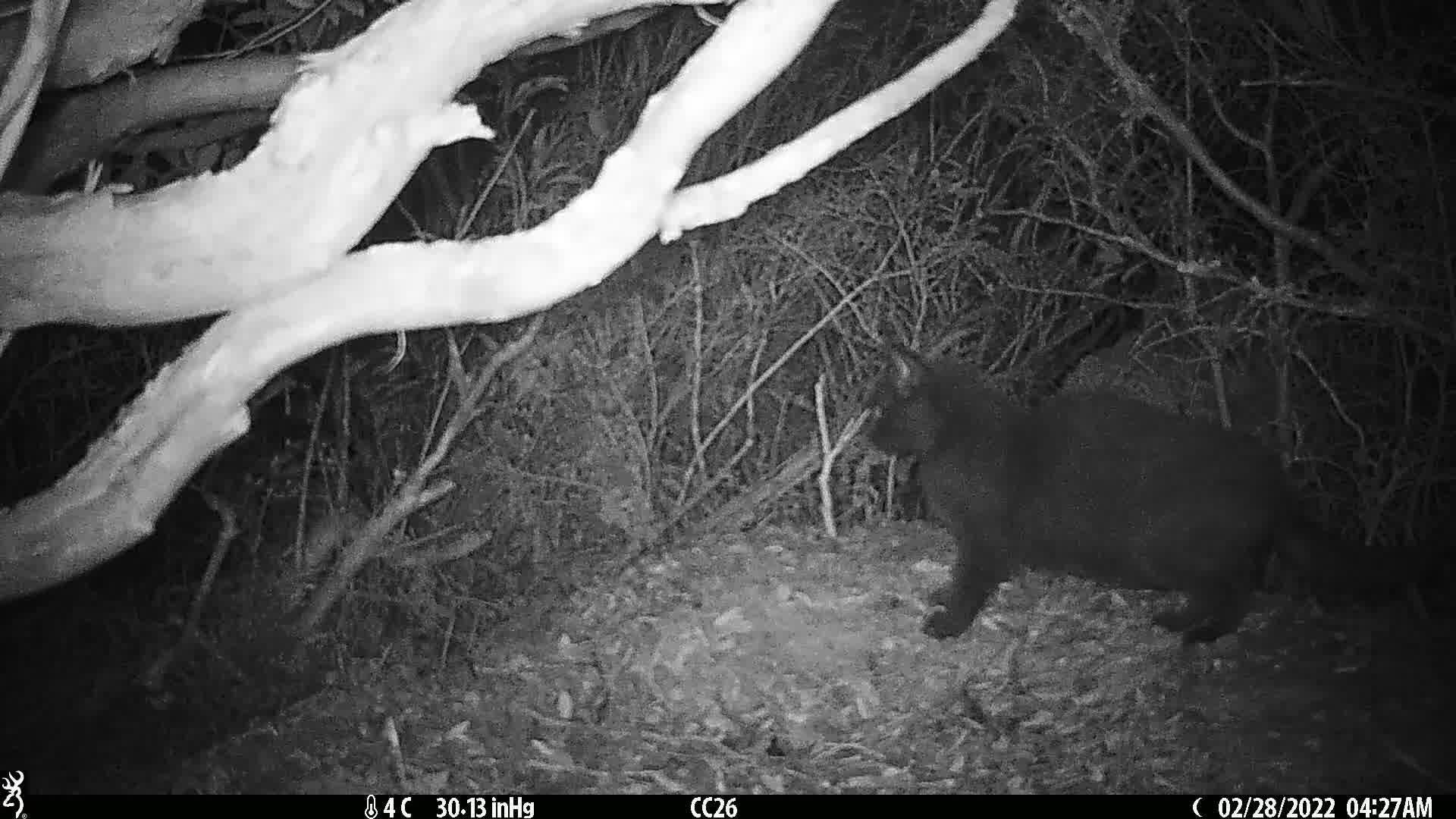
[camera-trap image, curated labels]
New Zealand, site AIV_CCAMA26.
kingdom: Animalia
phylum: Chordata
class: Mammalia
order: Carnivora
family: Felidae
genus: Felis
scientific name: Felis catus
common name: domestic cat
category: cat